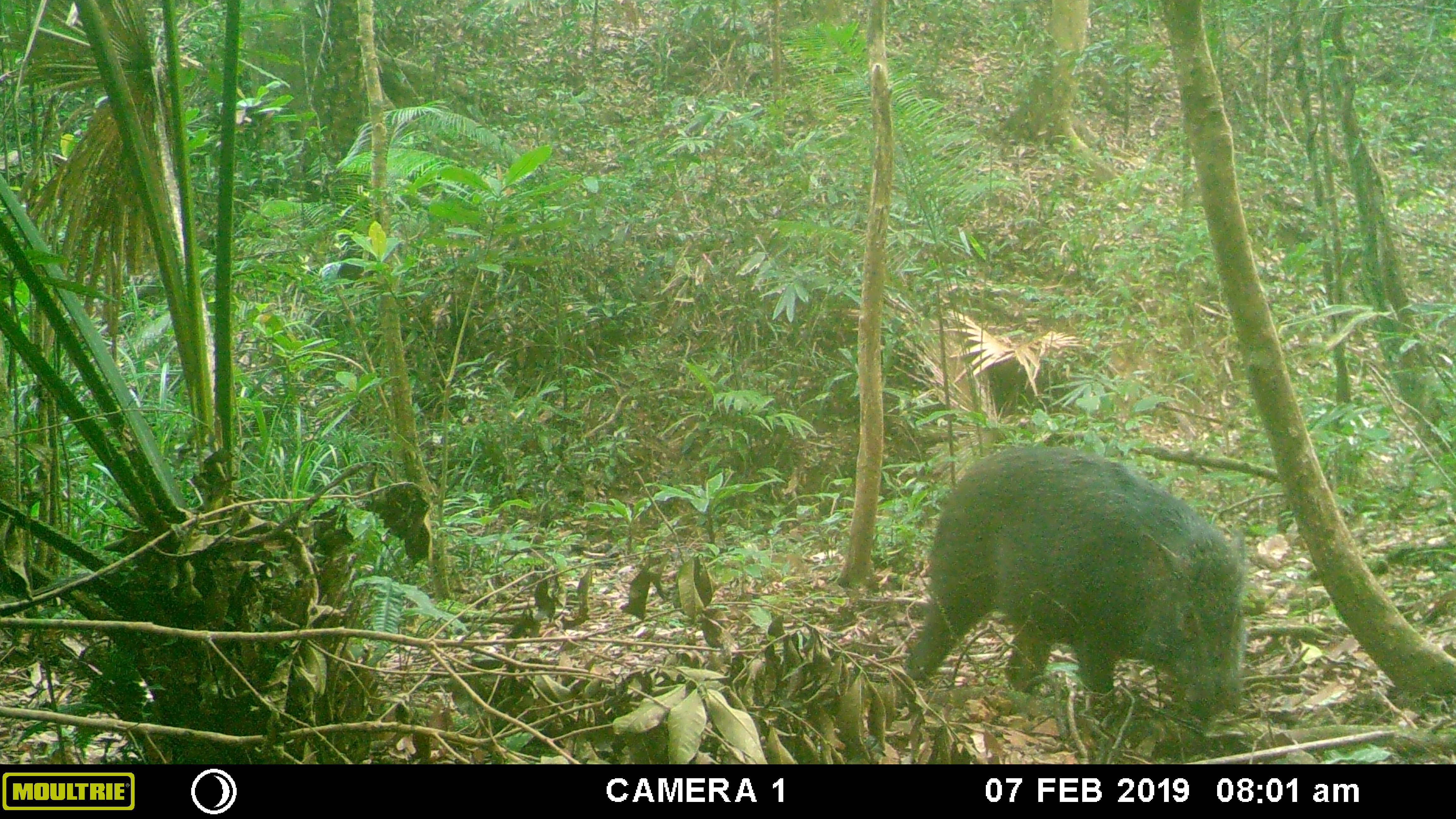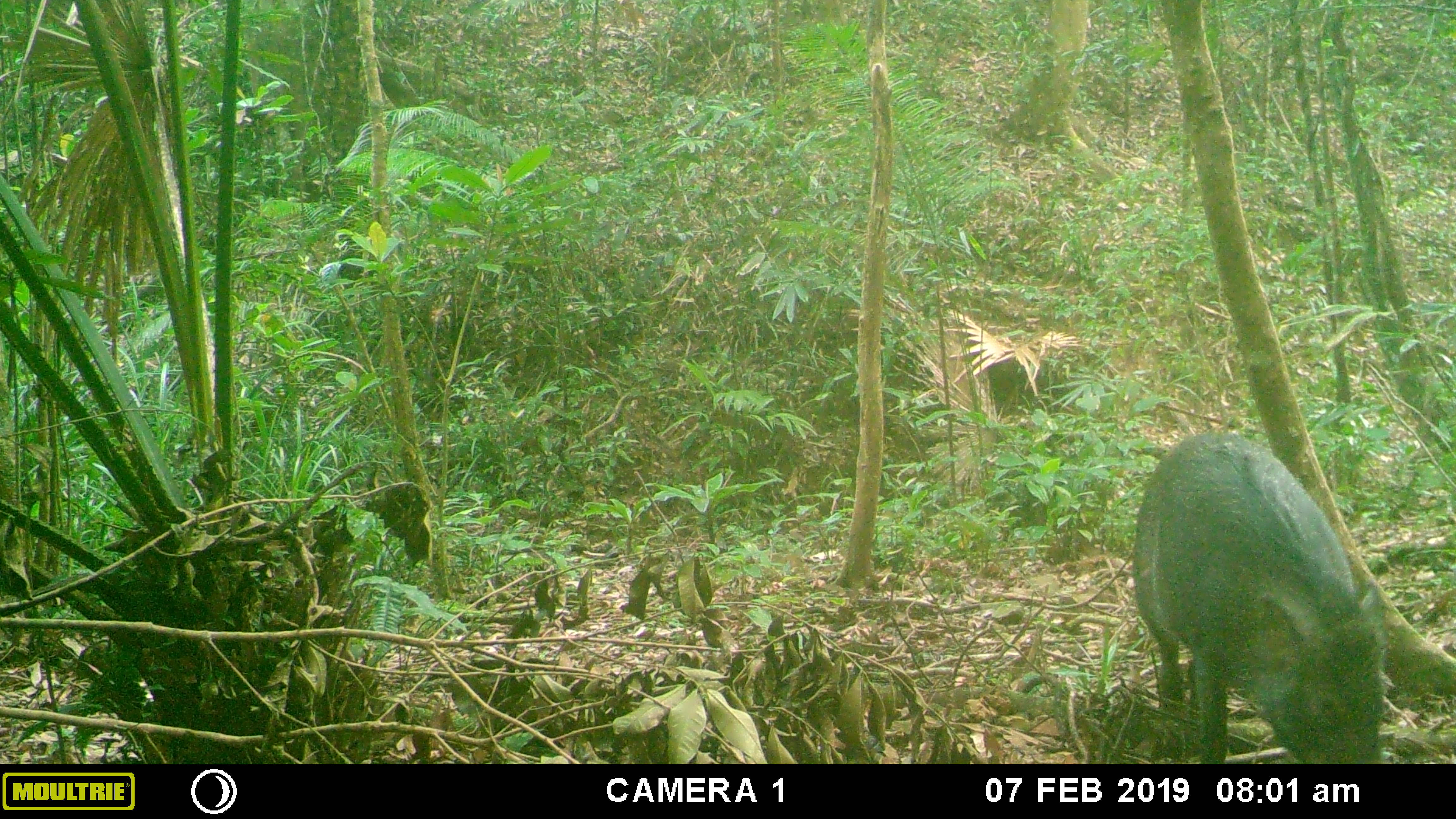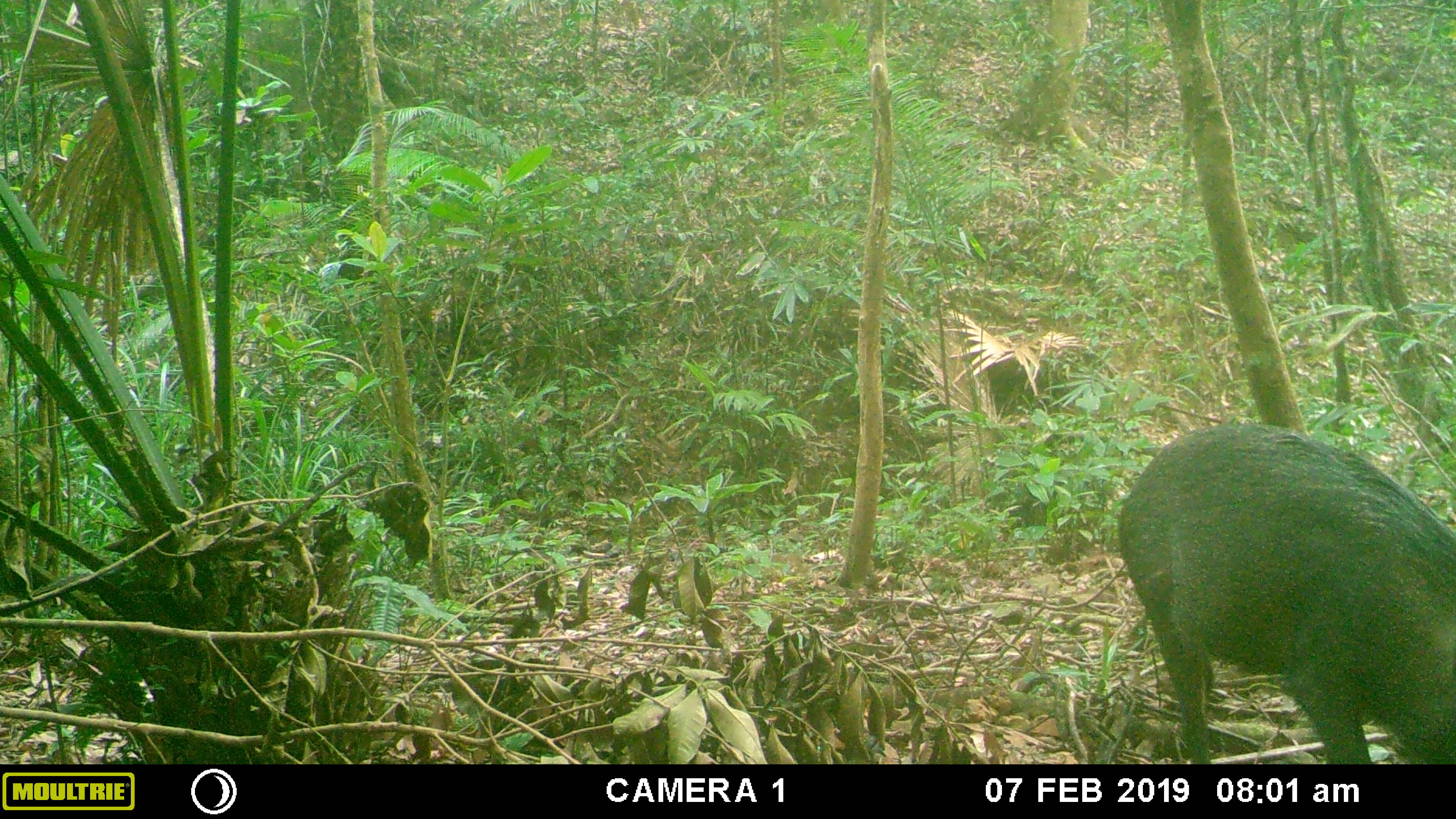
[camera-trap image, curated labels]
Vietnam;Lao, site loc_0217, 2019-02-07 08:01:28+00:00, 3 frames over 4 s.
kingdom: Animalia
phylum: Chordata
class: Mammalia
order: Artiodactyla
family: Suidae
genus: Sus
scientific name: Sus scrofa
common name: eurasian wild pig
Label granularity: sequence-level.